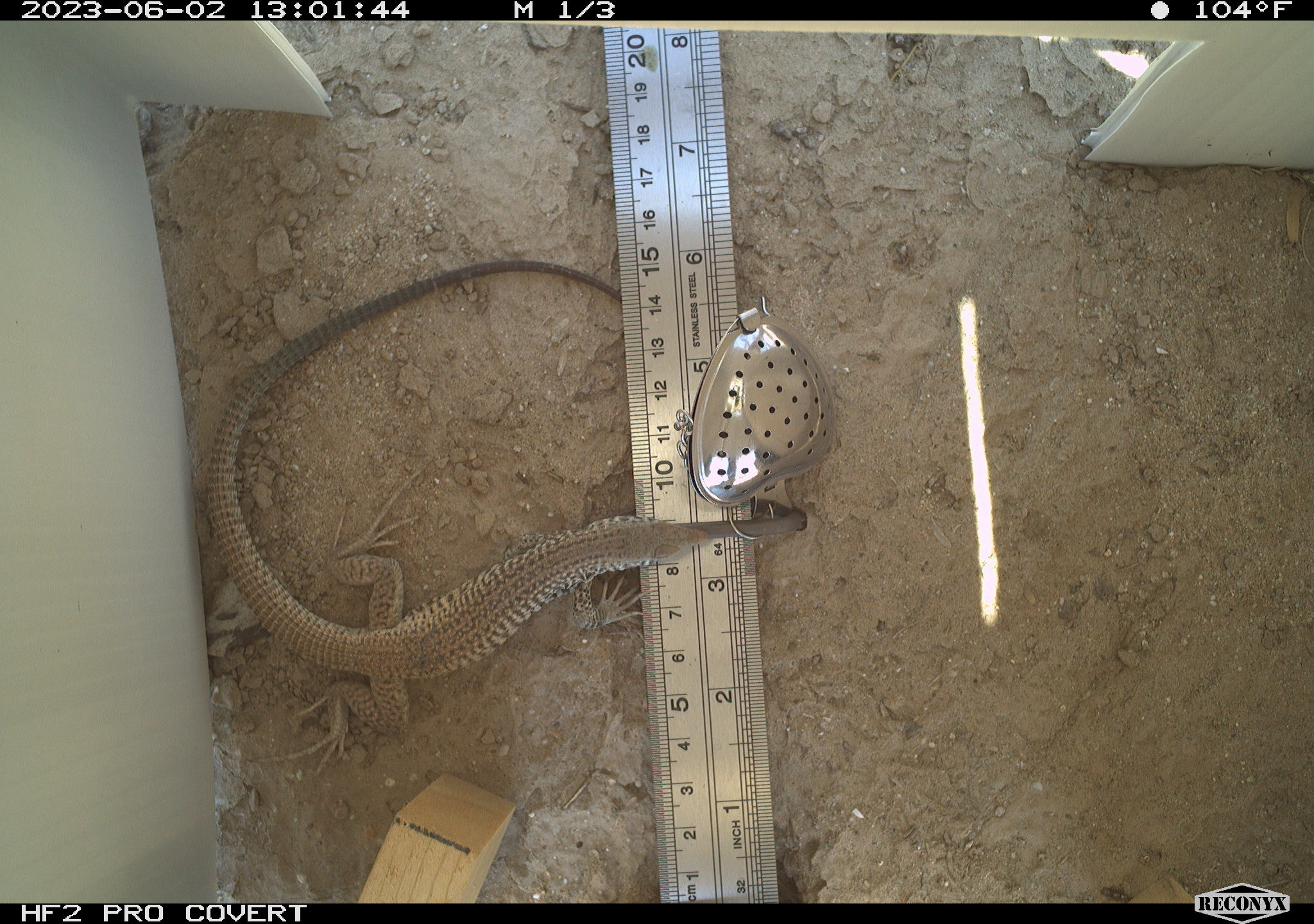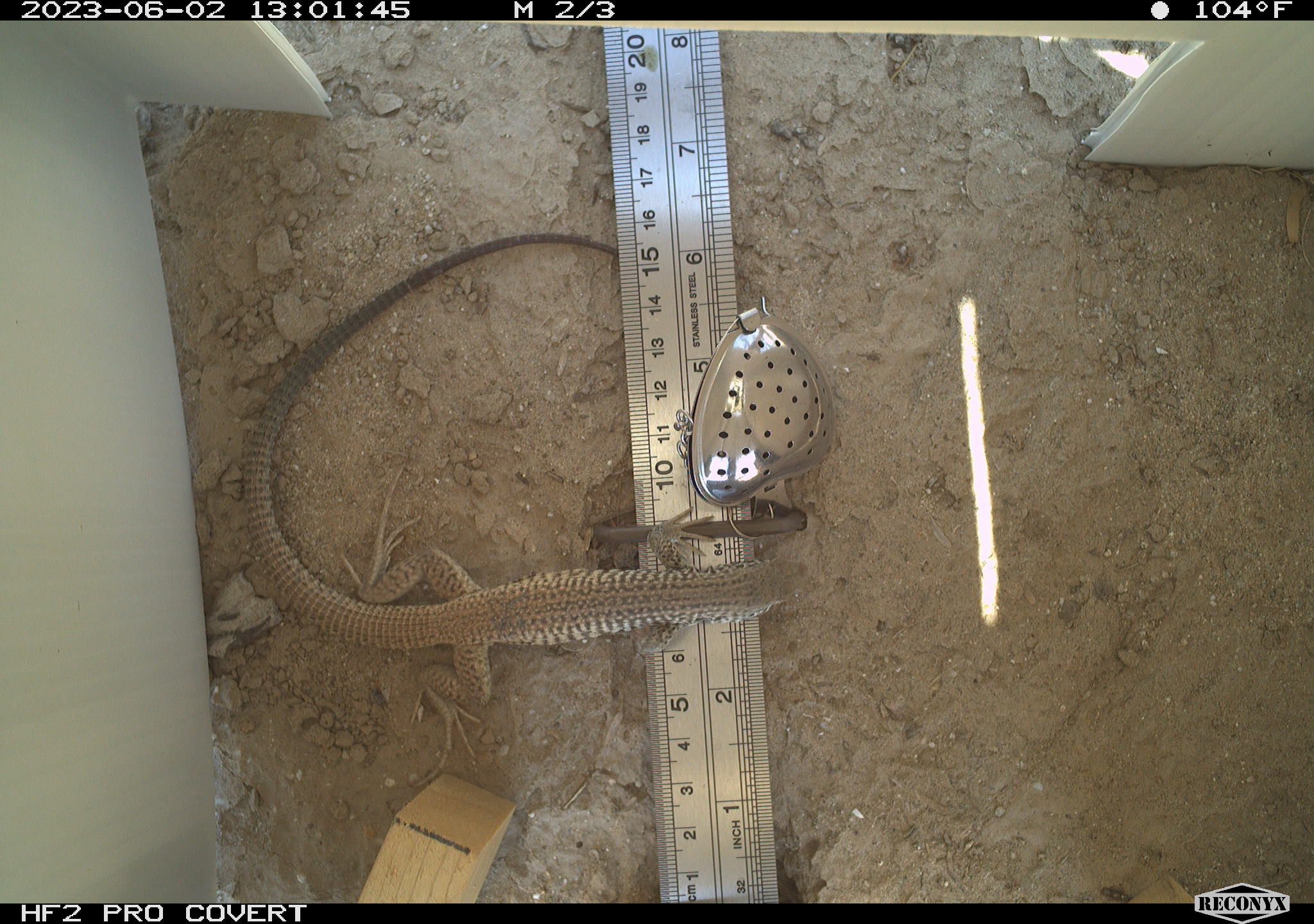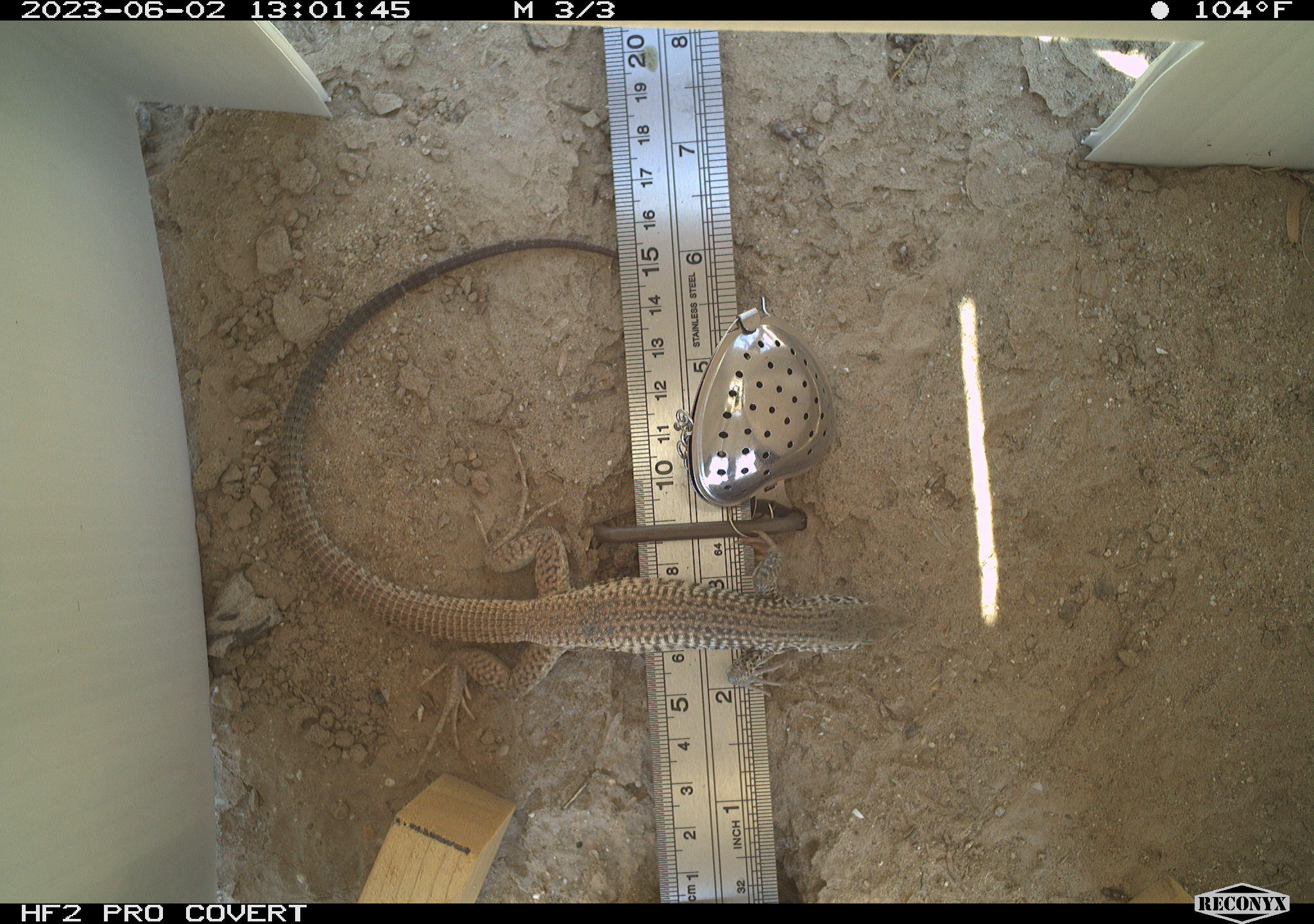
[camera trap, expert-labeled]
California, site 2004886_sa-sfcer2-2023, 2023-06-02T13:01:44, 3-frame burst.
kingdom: Animalia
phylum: Chordata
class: Reptilia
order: Squamata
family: Teiidae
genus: Aspidoscelis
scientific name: Aspidoscelis tigris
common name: western whiptail